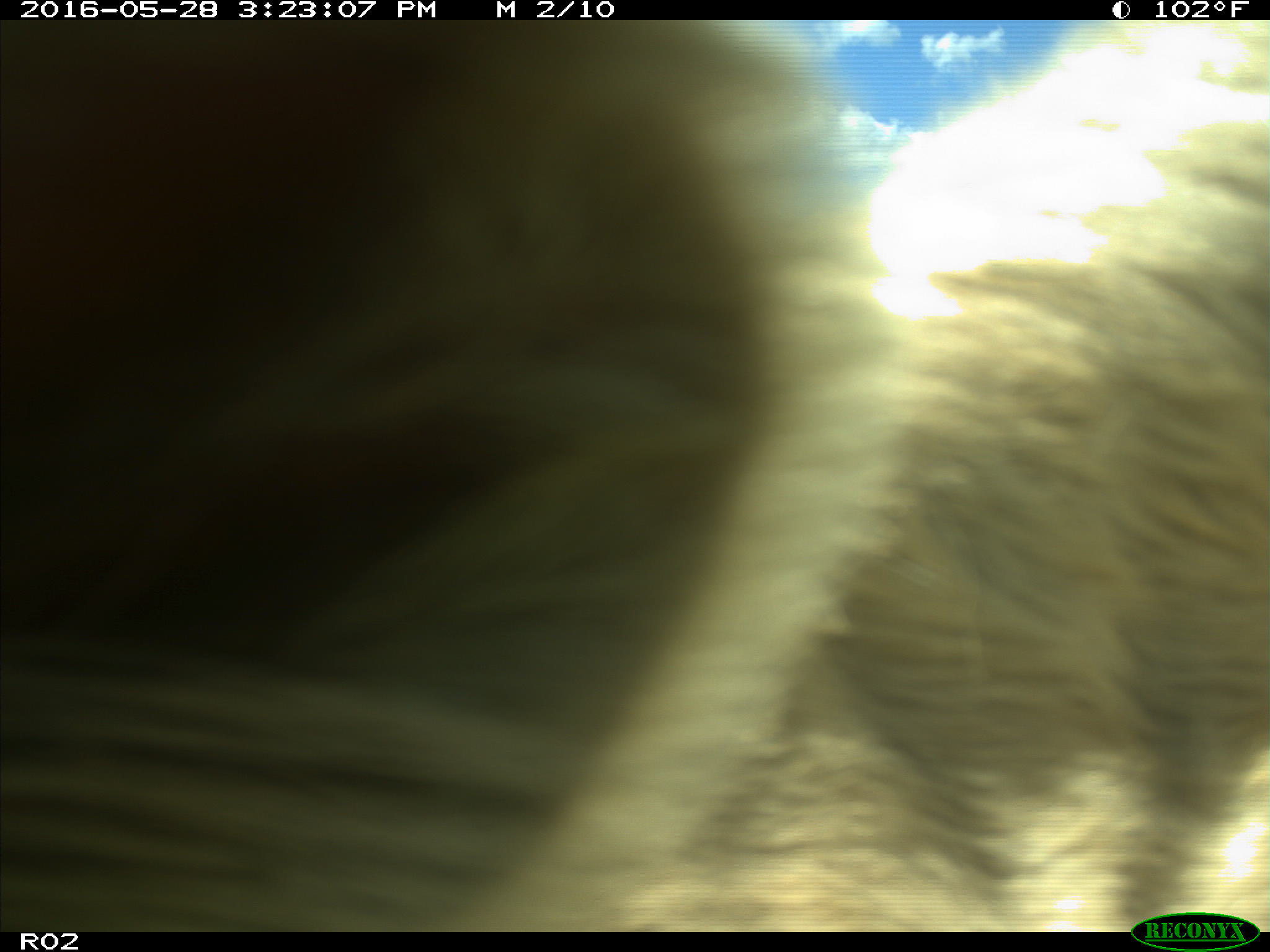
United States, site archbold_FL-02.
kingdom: Animalia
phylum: Chordata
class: Mammalia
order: Artiodactyla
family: Bovidae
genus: Bos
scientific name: Bos taurus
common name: domestic cow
Bos taurus (domestic cow).